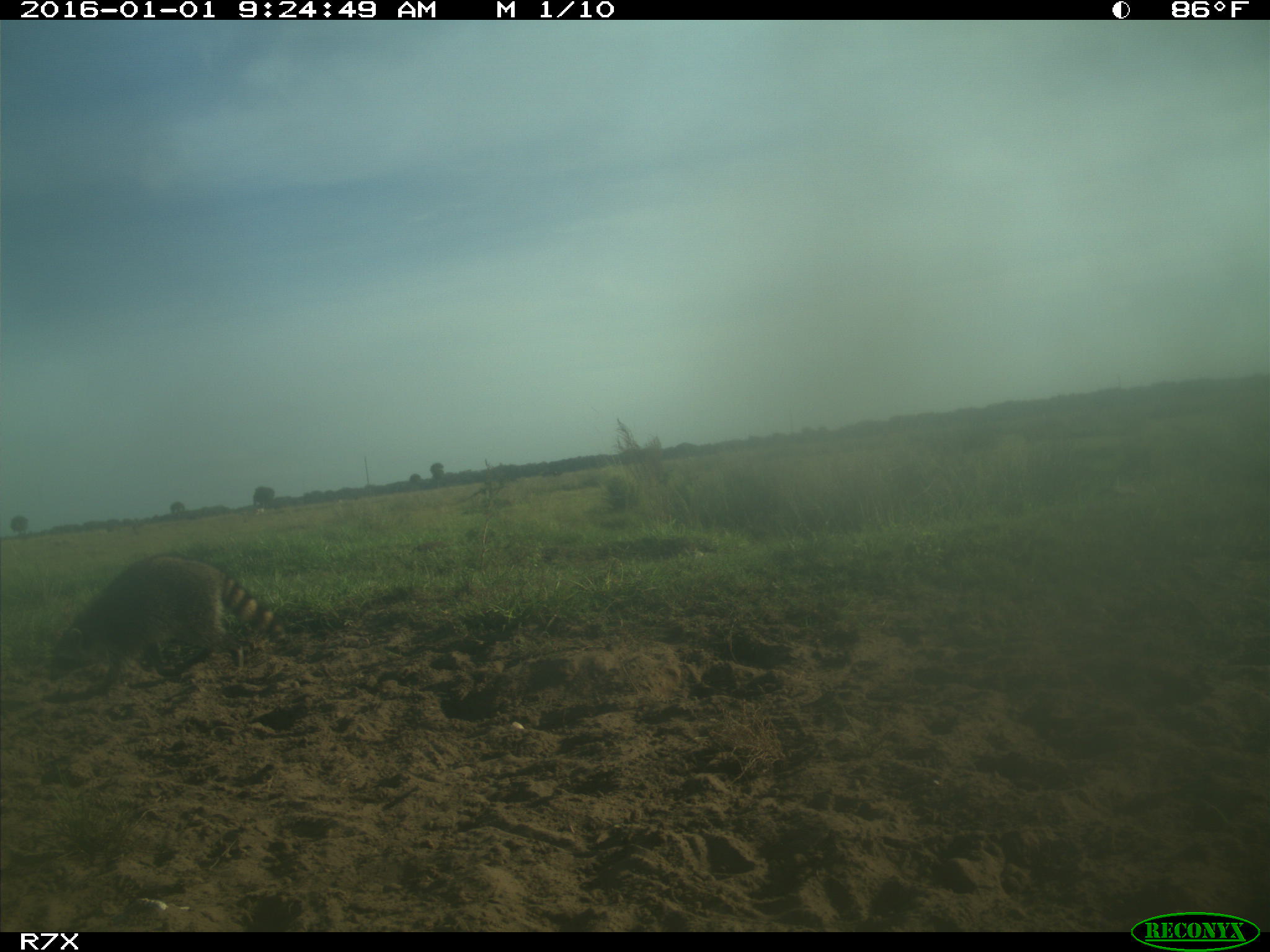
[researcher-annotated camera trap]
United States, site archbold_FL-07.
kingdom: Animalia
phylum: Chordata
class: Mammalia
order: Carnivora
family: Procyonidae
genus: Procyon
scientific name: Procyon lotor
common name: common raccoon